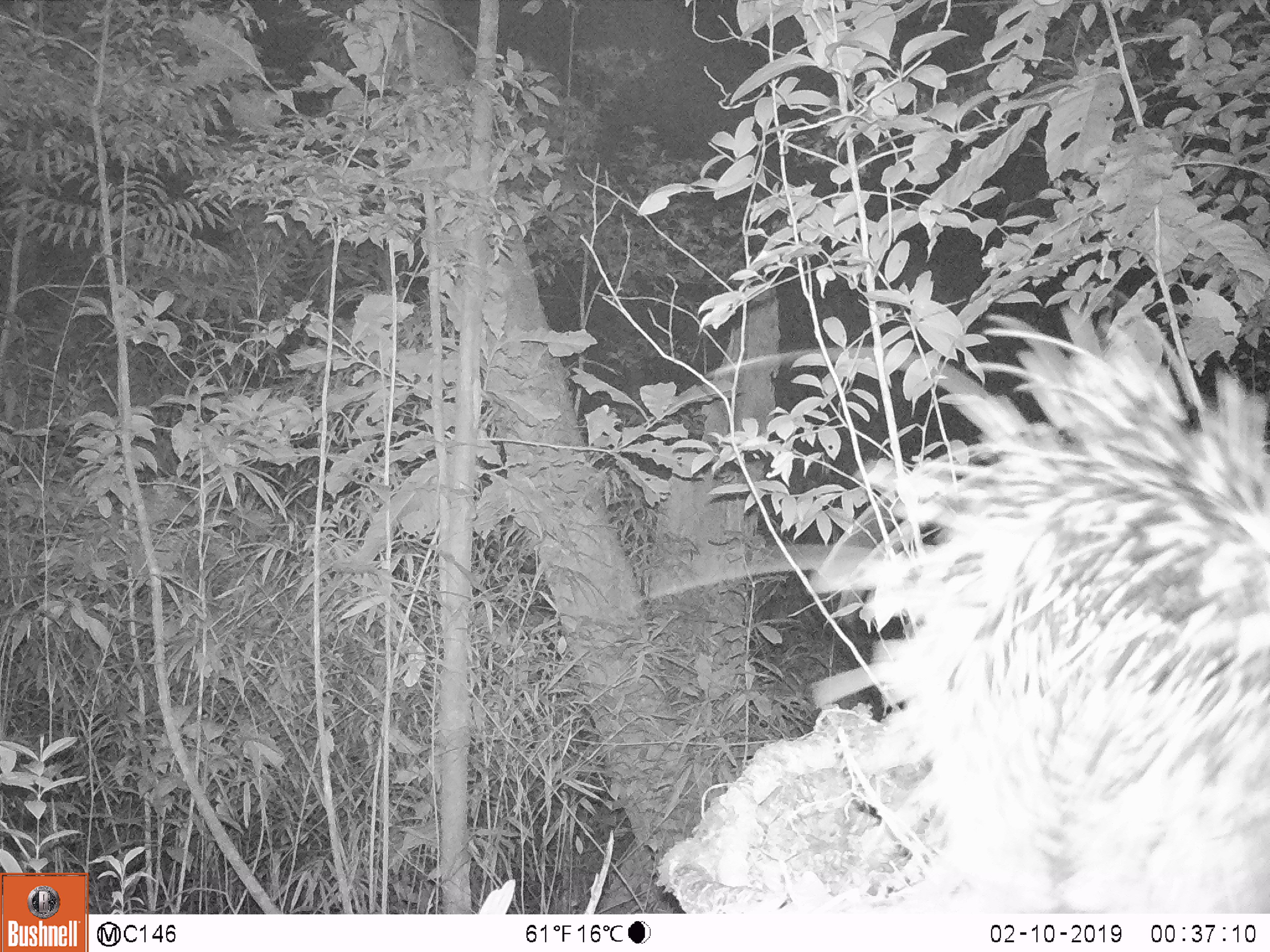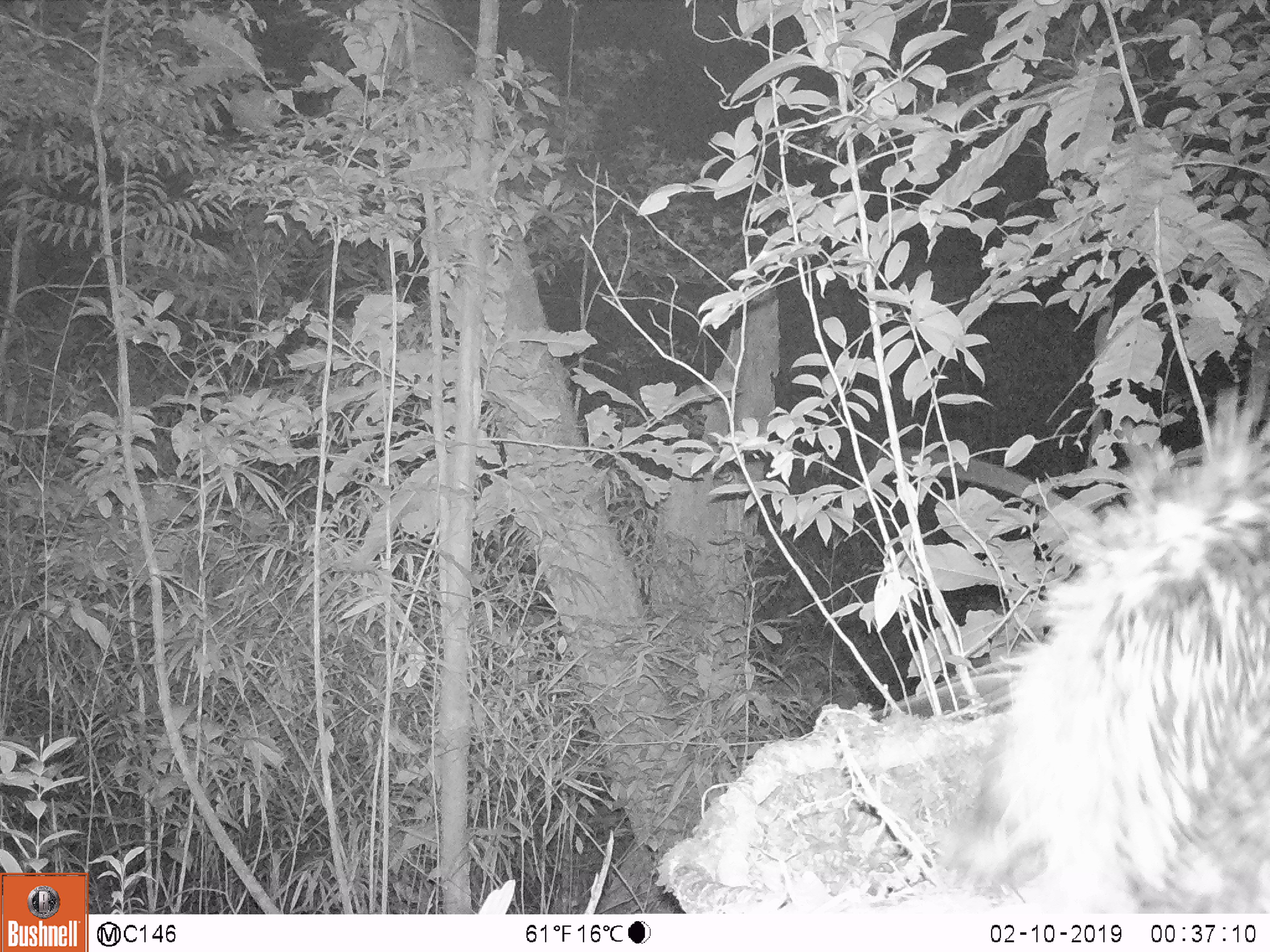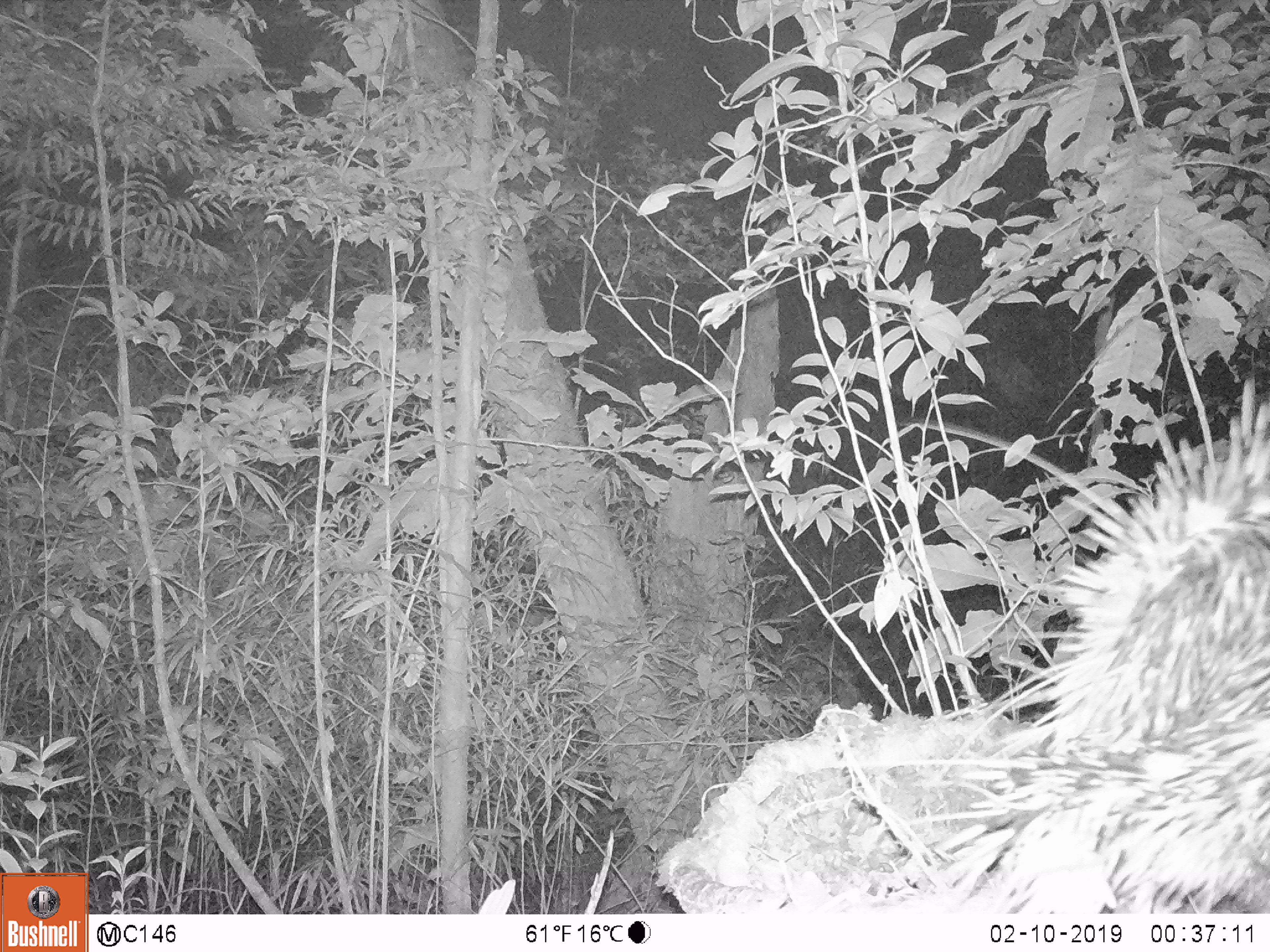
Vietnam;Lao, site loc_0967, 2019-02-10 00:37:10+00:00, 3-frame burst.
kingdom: Animalia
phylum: Chordata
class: Mammalia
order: Rodentia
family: Hystricidae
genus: Hystrix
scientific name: Hystrix brachyura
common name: malayan porcupine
Malayan porcupine (Hystrix brachyura). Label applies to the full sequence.